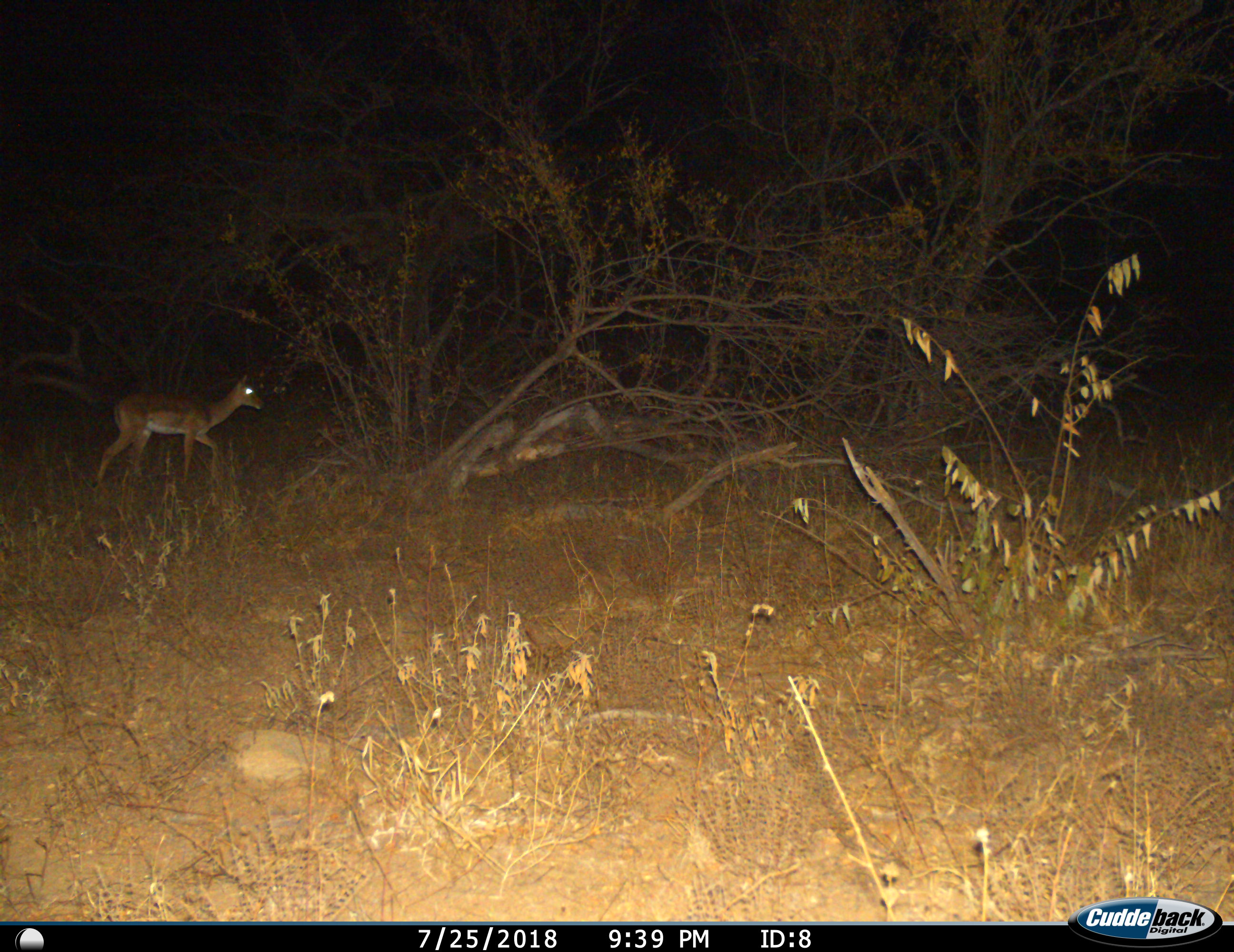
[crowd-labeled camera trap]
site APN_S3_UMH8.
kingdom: Animalia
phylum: Chordata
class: Mammalia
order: Artiodactyla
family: Bovidae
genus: Aepyceros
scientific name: Aepyceros melampus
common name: impala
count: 1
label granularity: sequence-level